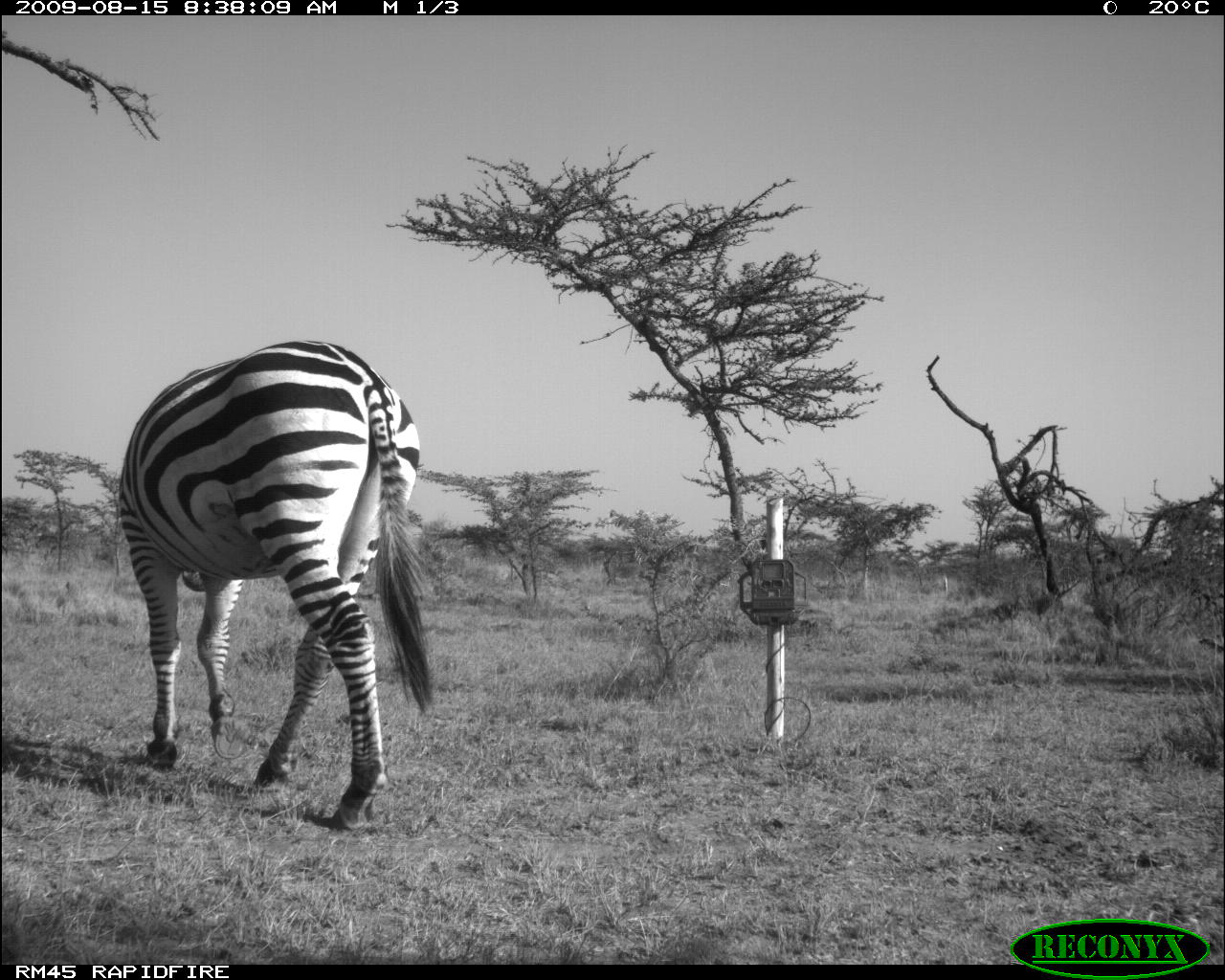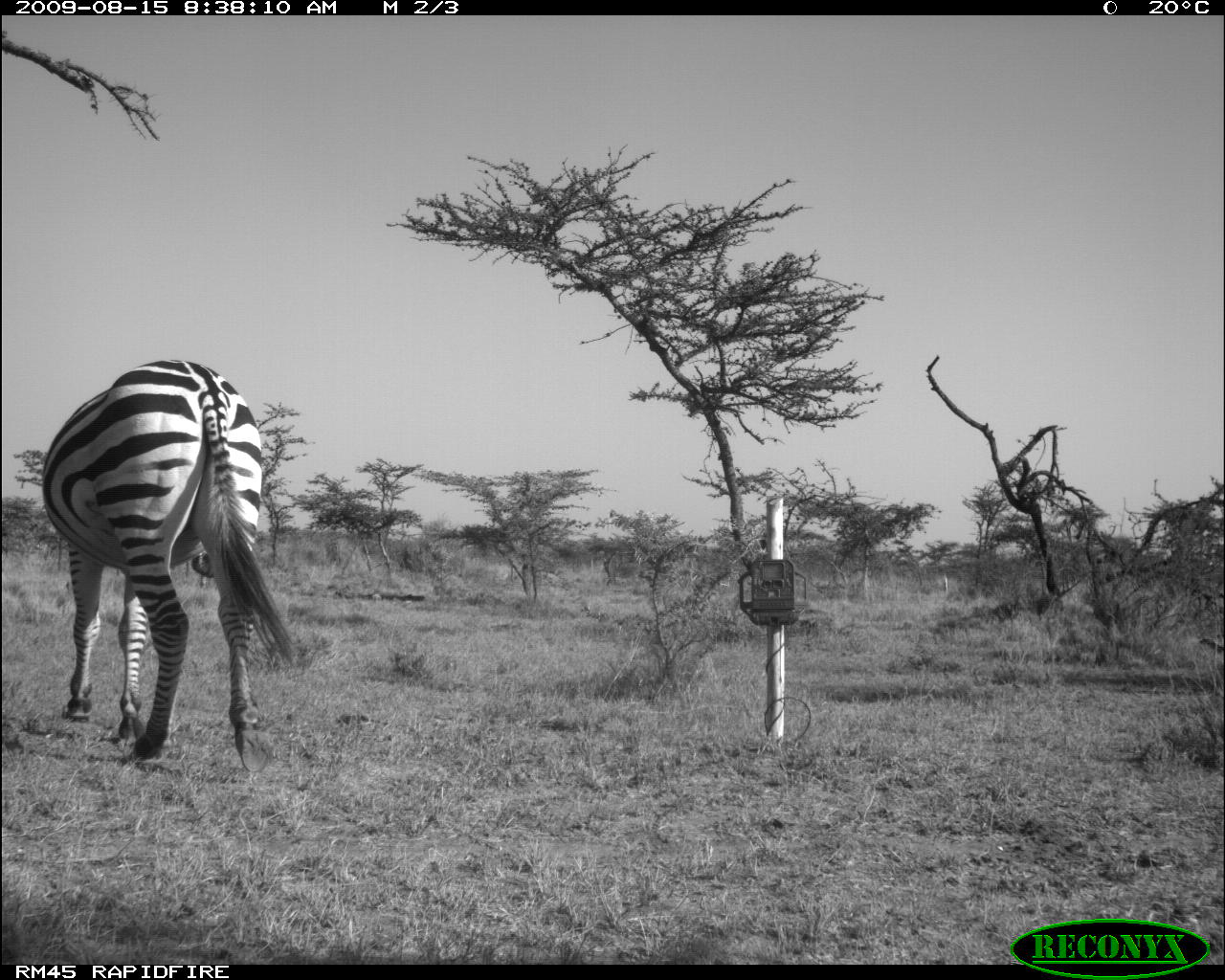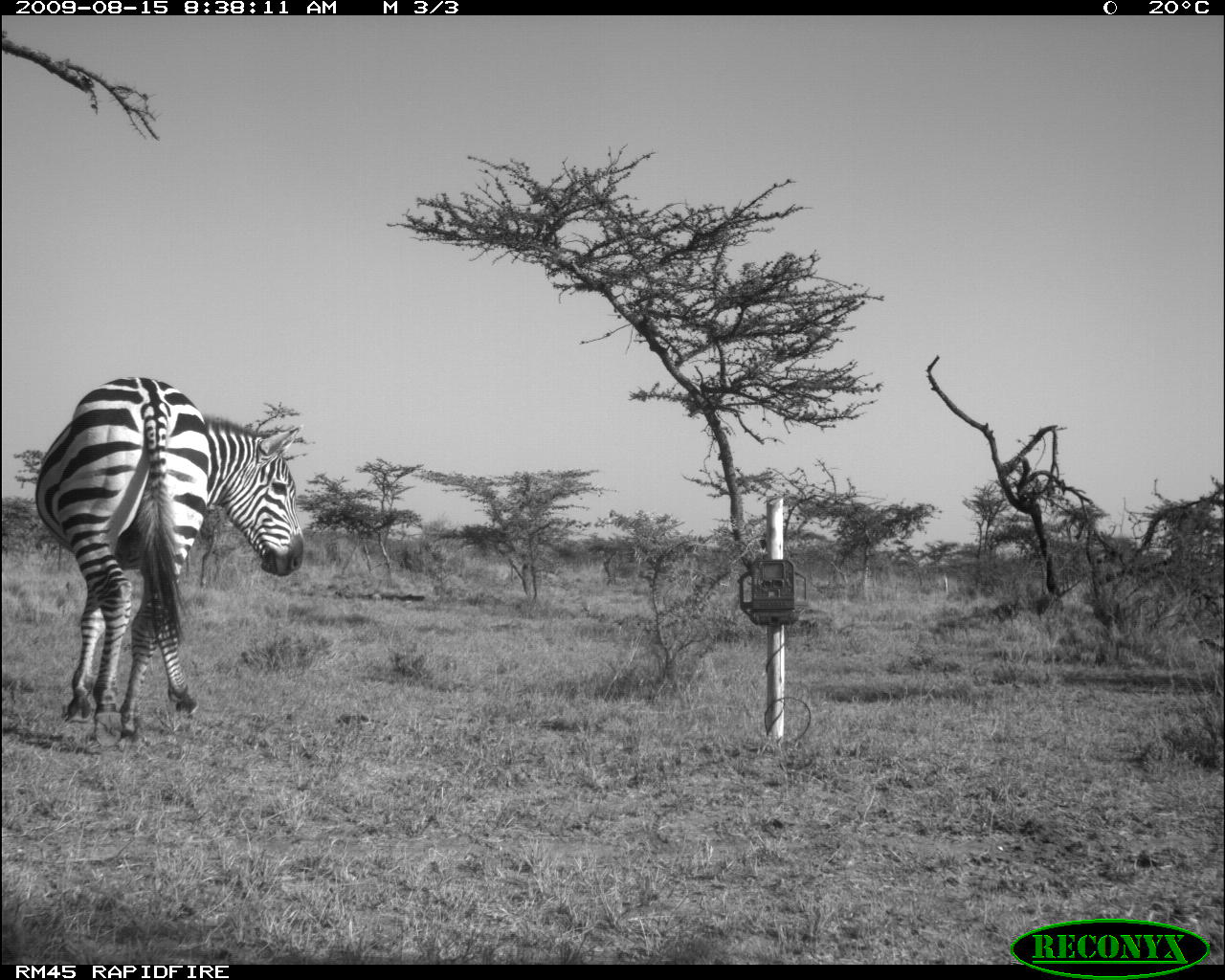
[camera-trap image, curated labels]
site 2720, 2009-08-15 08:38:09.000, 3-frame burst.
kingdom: Animalia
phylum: Chordata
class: Mammalia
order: Perissodactyla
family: Equidae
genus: Equus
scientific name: Equus quagga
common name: plains zebra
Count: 1.